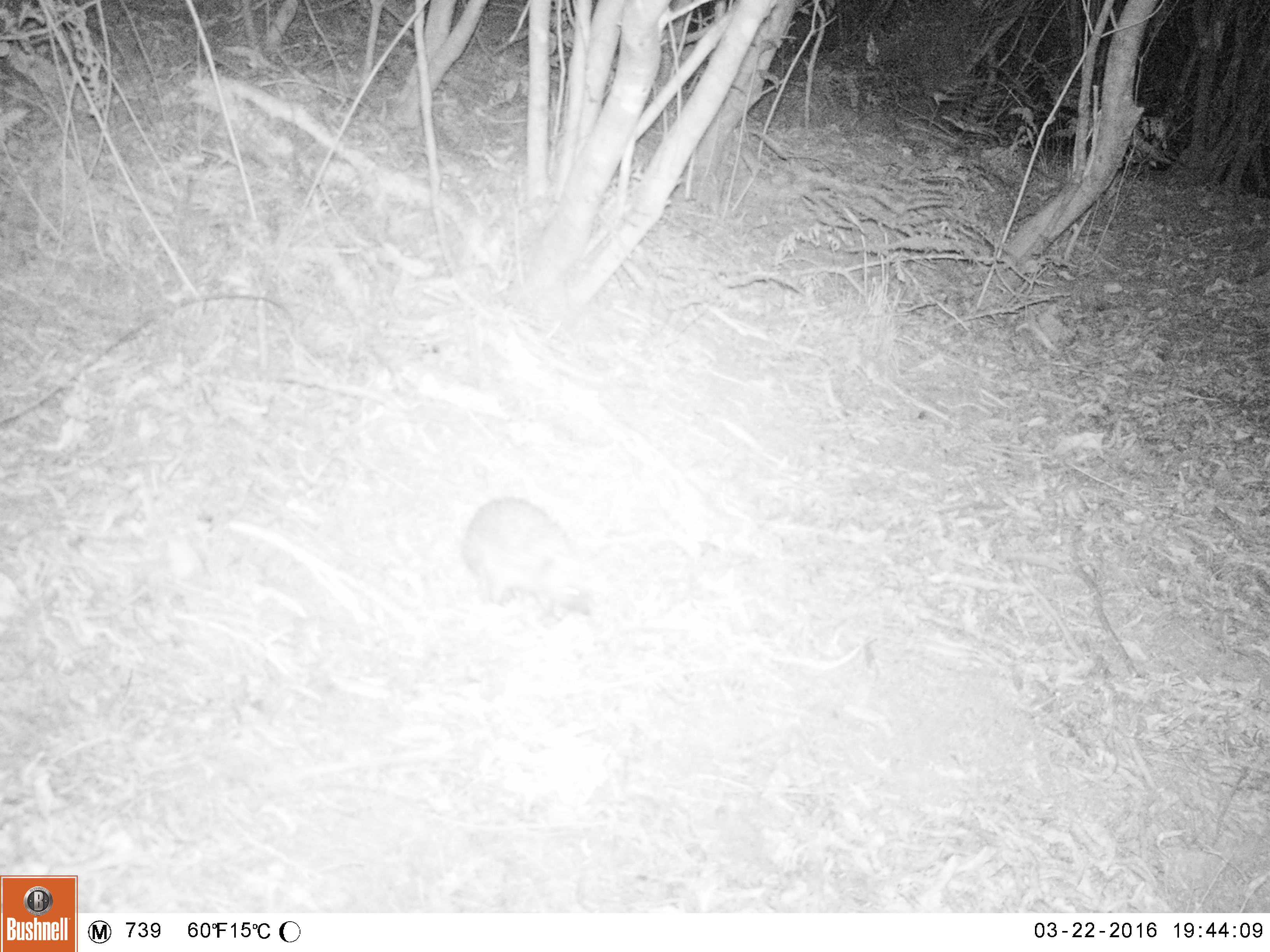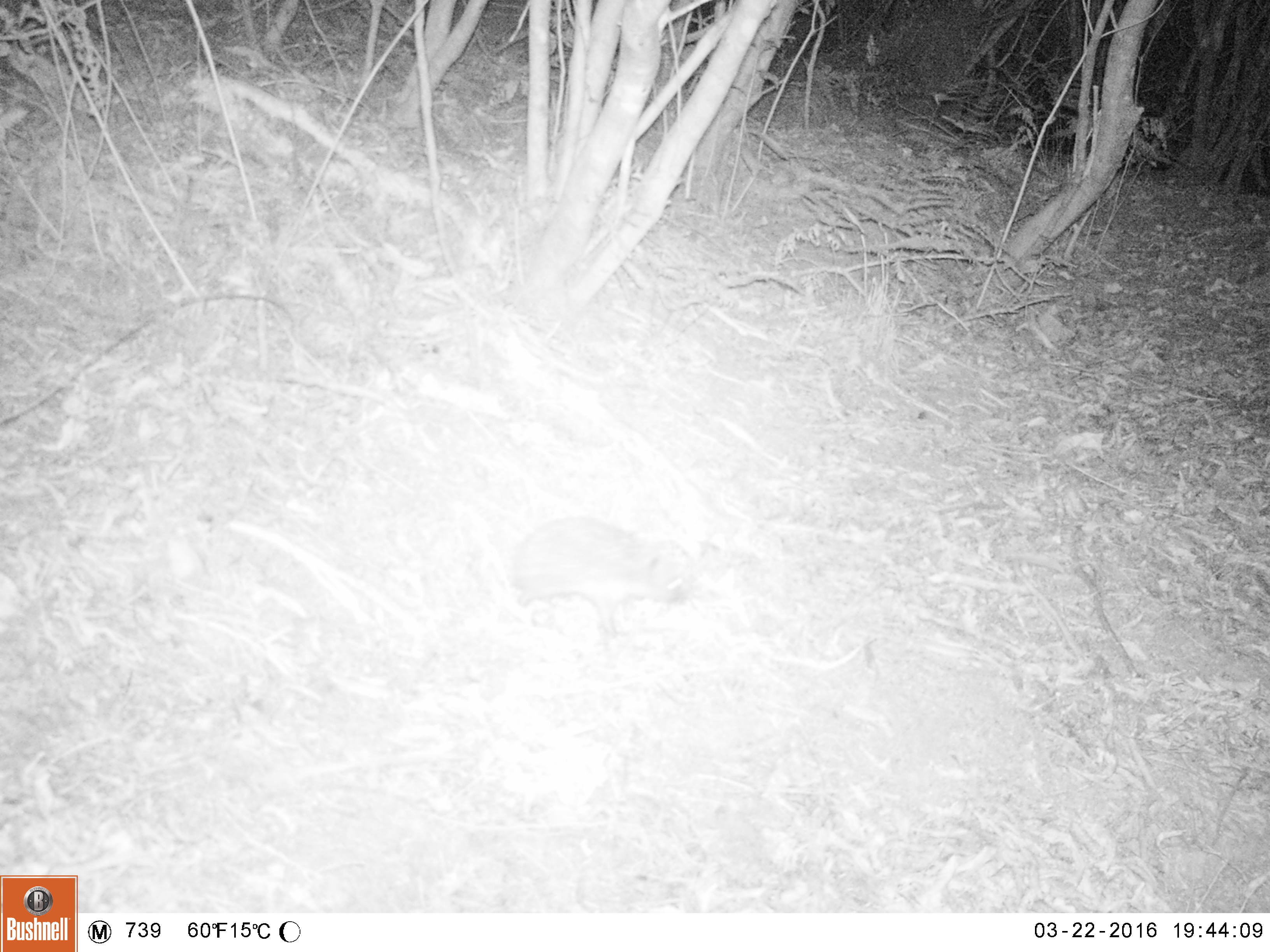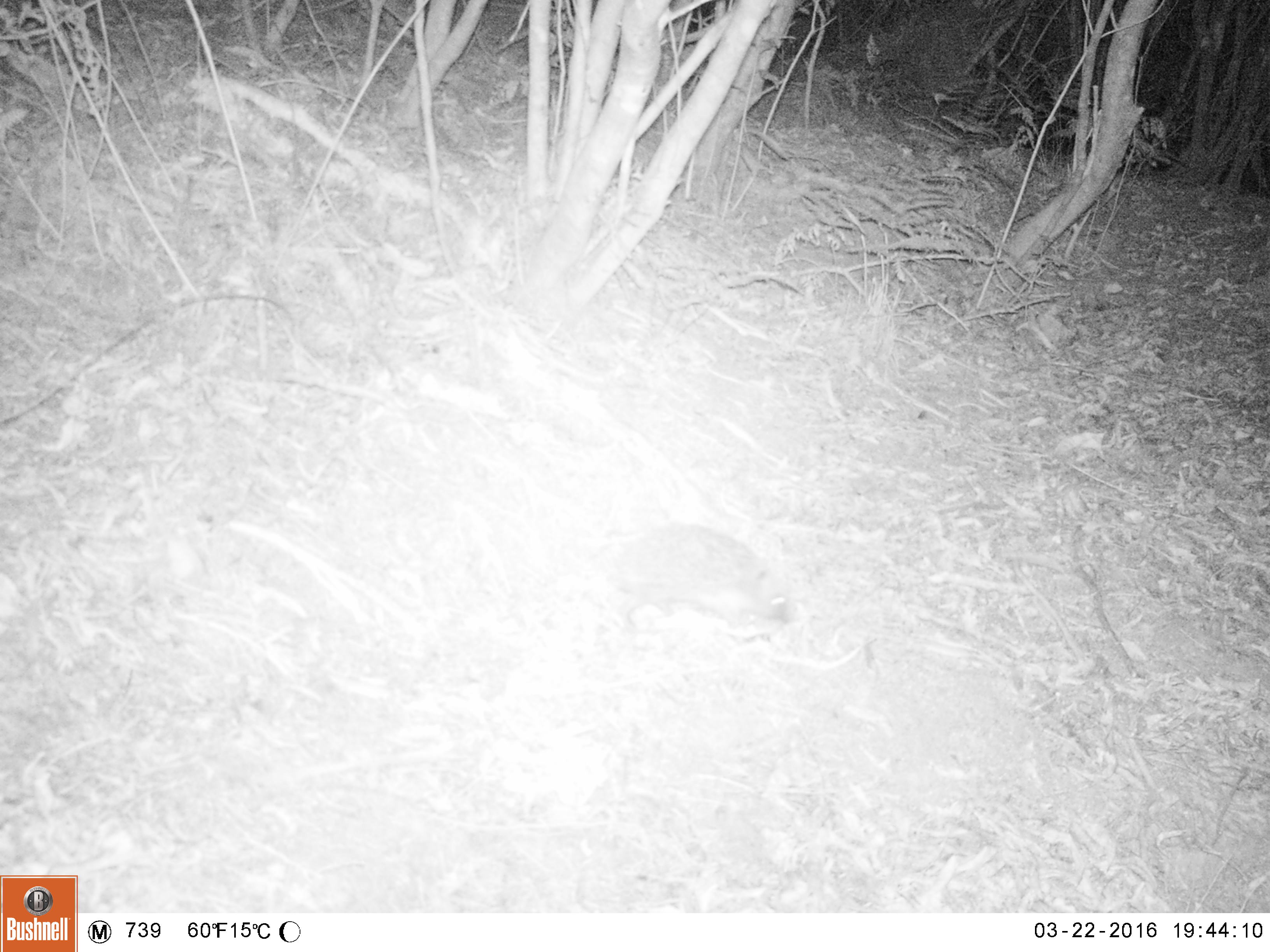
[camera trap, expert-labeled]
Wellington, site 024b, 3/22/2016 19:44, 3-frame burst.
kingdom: Animalia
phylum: Chordata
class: Mammalia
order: Eulipotyphla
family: Erinaceidae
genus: Erinaceus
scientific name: Erinaceus europaeus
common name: hedgehog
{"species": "hedgehog (Erinaceus europaeus)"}